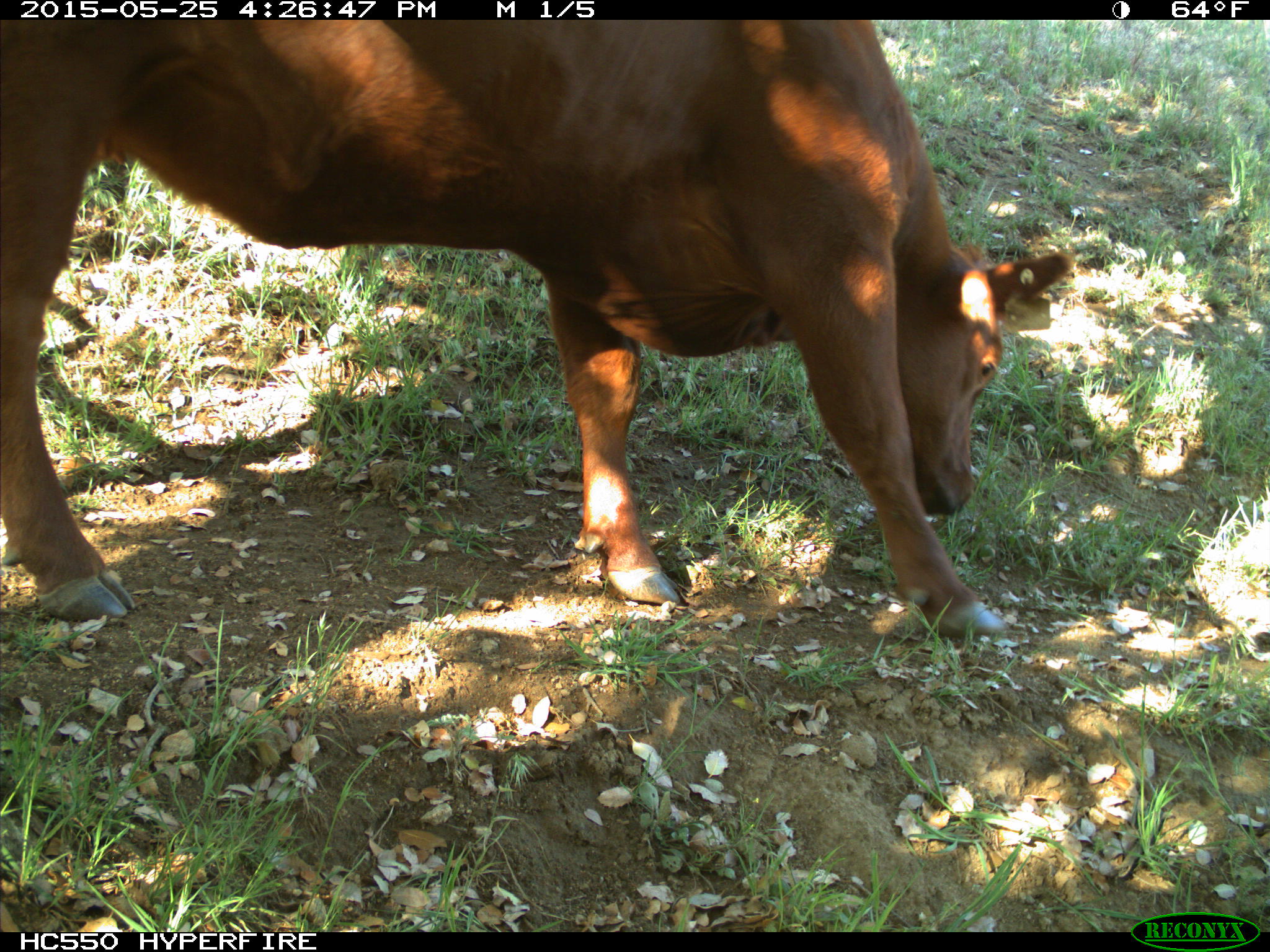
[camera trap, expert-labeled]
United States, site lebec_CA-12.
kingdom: Animalia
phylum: Chordata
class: Mammalia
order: Artiodactyla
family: Bovidae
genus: Bos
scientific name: Bos taurus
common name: domestic cow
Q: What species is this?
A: Bos taurus (domestic cow).